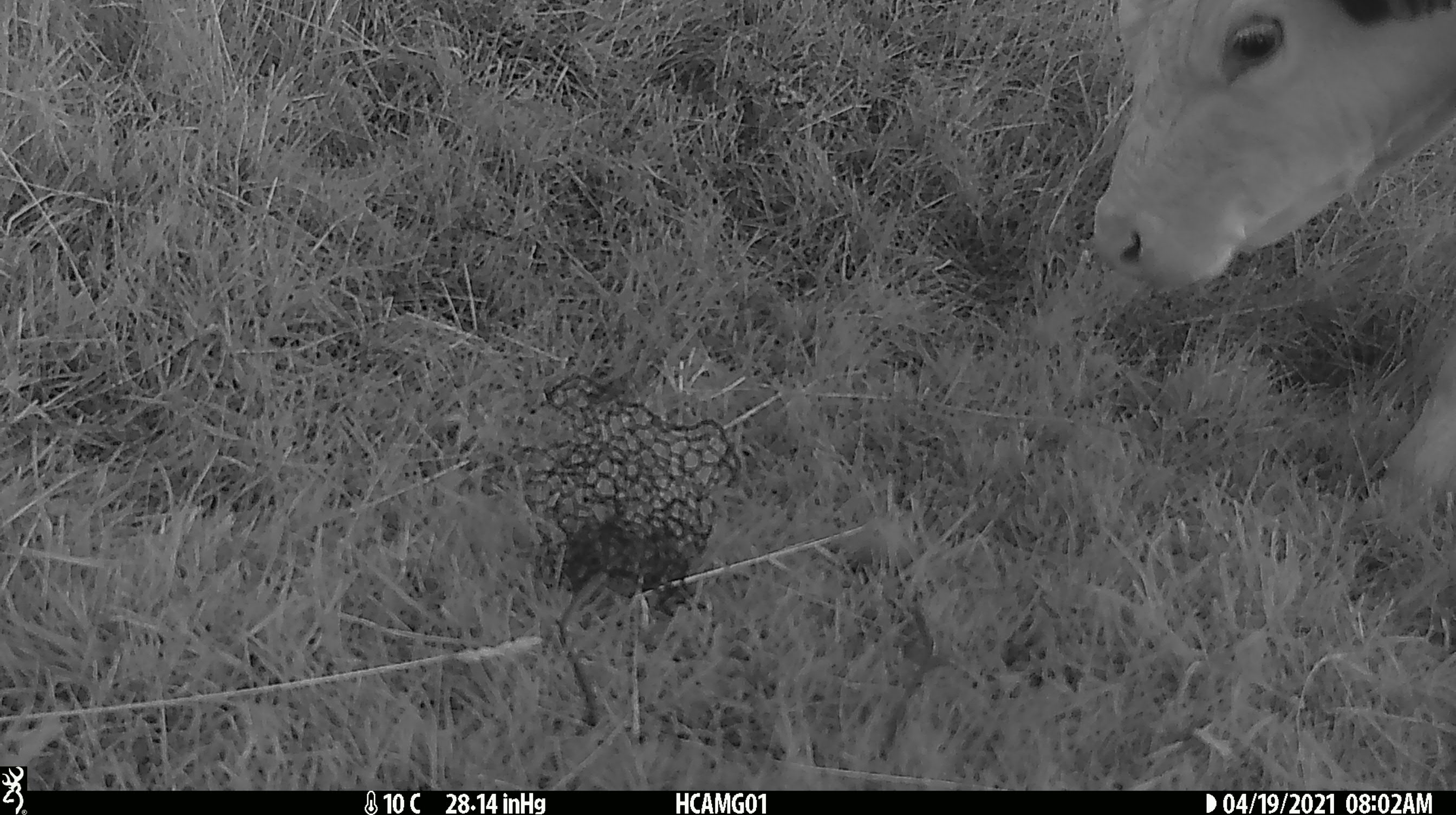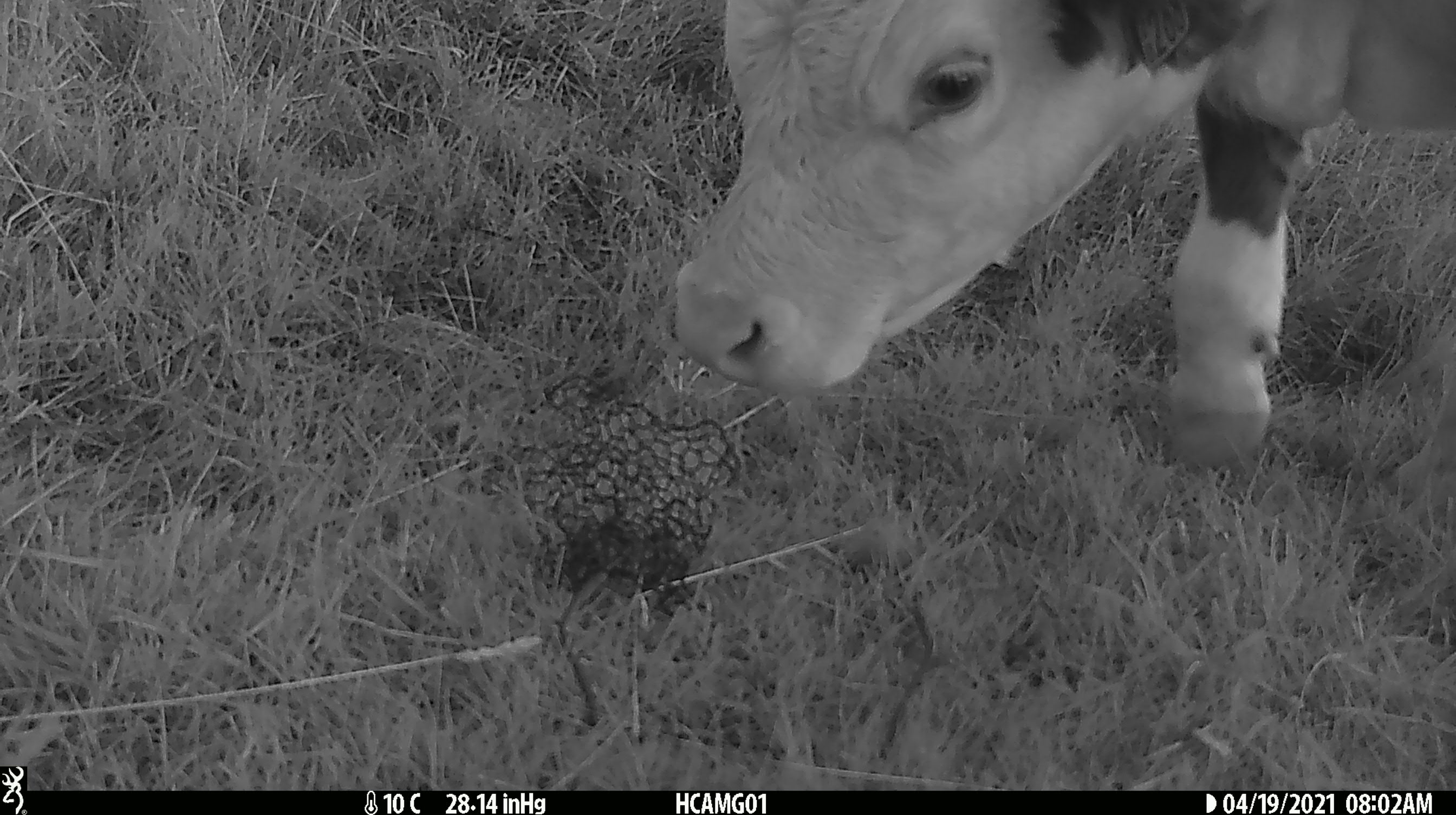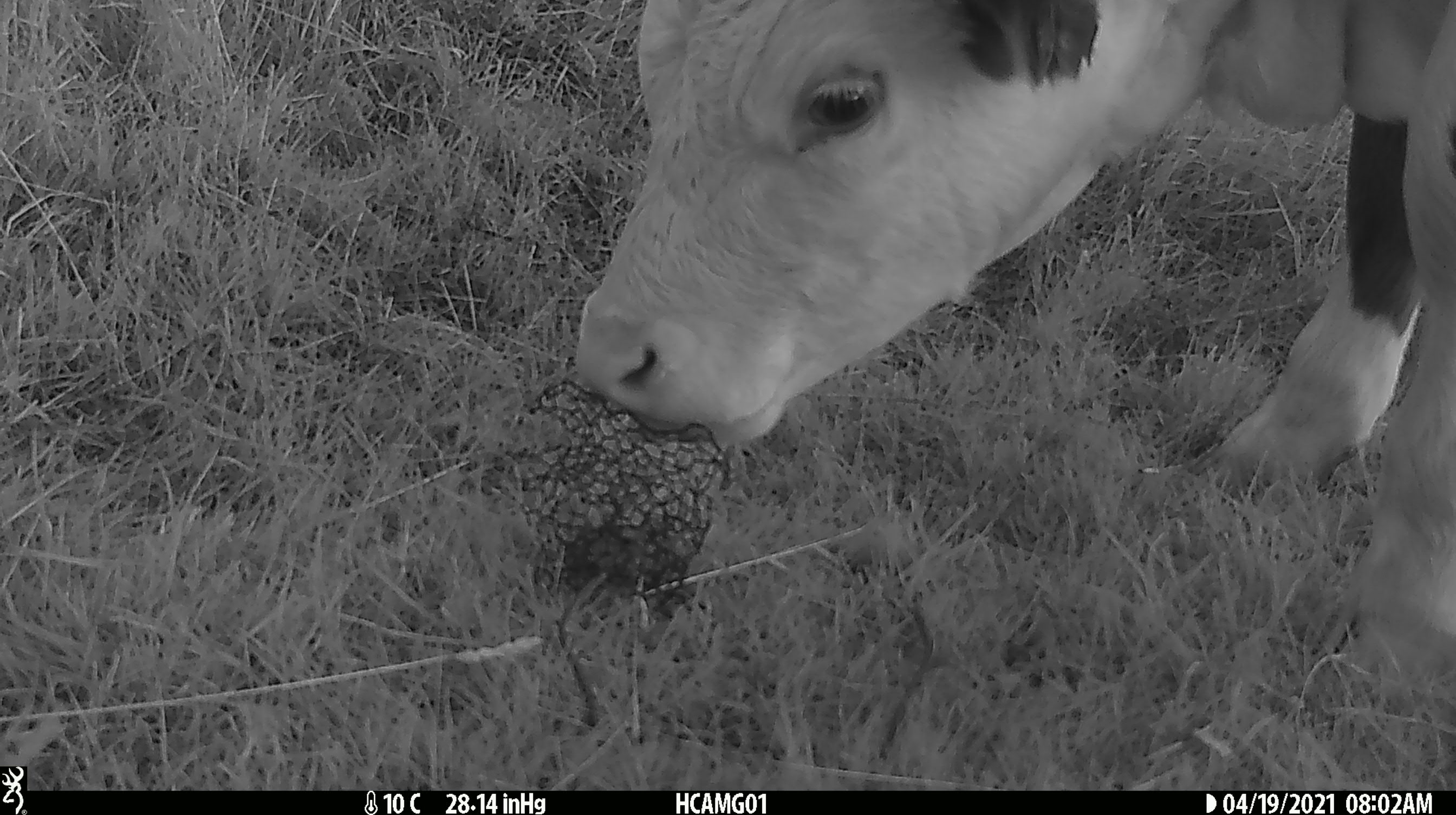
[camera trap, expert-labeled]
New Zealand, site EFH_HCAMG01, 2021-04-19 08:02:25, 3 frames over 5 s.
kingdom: Animalia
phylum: Chordata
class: Mammalia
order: Artiodactyla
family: Bovidae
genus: Bos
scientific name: Bos taurus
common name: domestic cow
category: cow